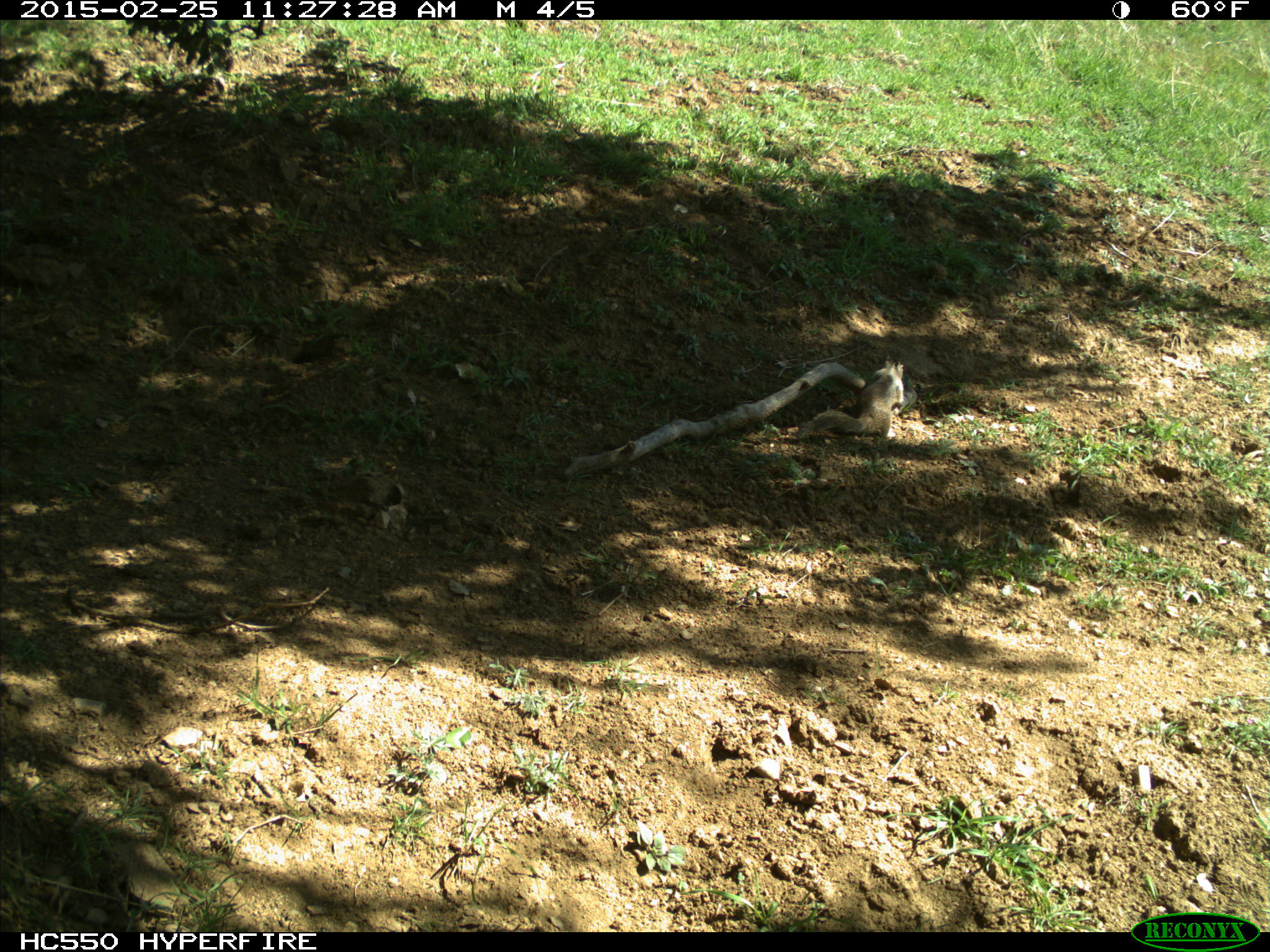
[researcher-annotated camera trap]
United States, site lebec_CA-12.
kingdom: Animalia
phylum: Chordata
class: Mammalia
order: Rodentia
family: Sciuridae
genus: Otospermophilus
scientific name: Otospermophilus beecheyi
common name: california ground squirrel